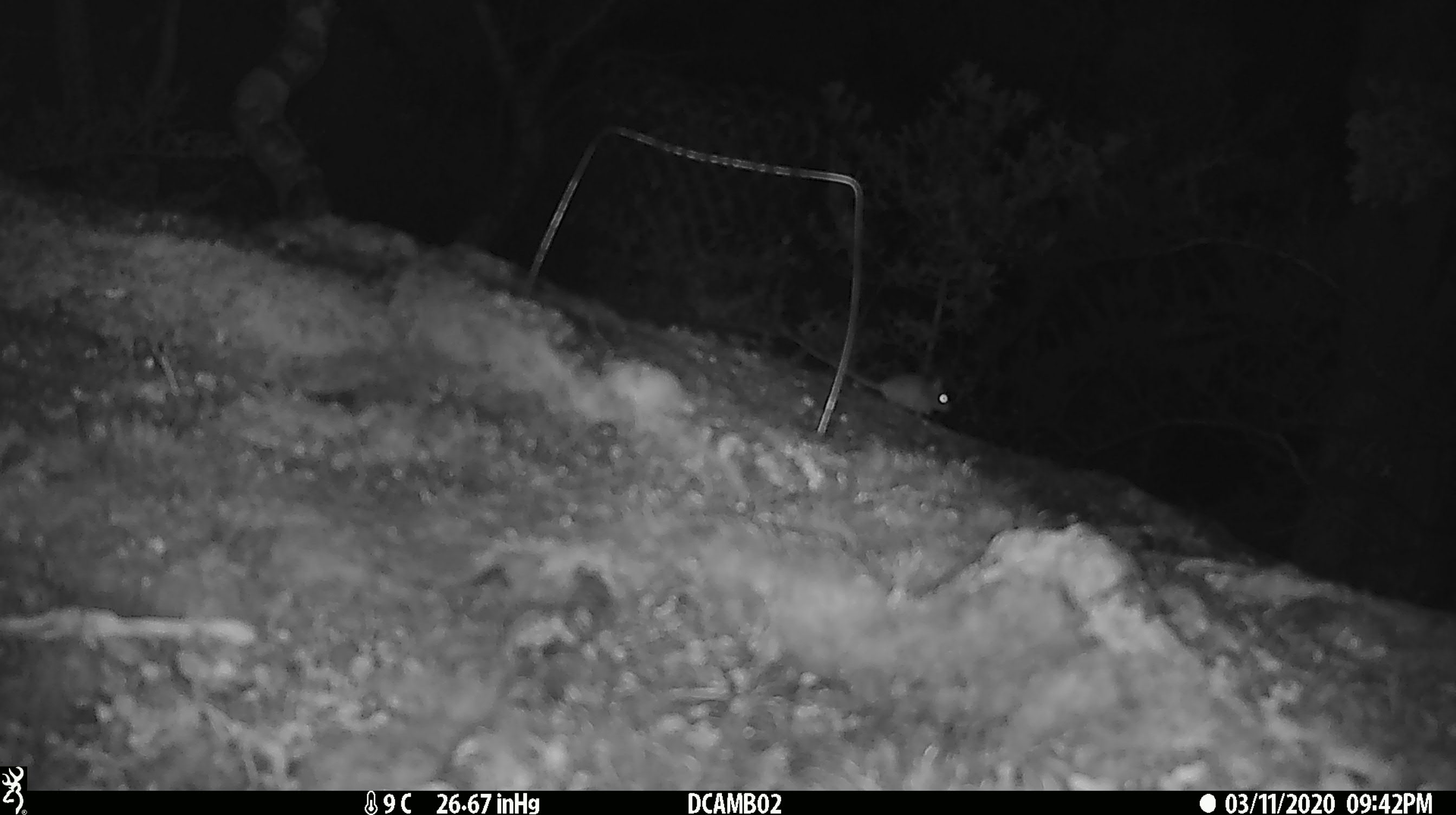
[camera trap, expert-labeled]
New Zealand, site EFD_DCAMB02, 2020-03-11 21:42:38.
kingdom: Animalia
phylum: Chordata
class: Mammalia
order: Rodentia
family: Muridae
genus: Mus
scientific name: Mus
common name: mouse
Mouse (Mus).